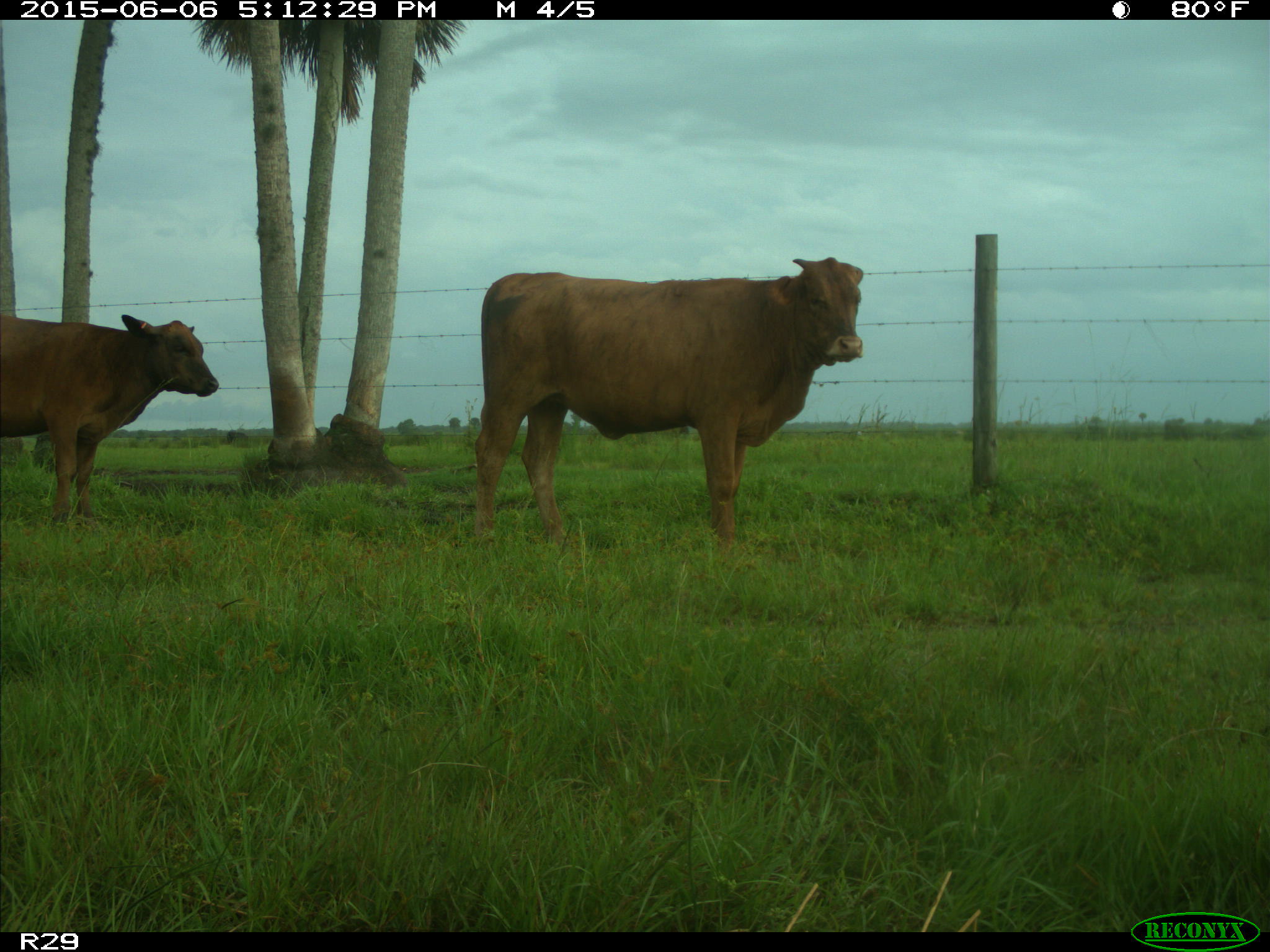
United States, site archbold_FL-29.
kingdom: Animalia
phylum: Chordata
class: Mammalia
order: Artiodactyla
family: Bovidae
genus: Bos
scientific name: Bos taurus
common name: domestic cow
Bos taurus (domestic cow).